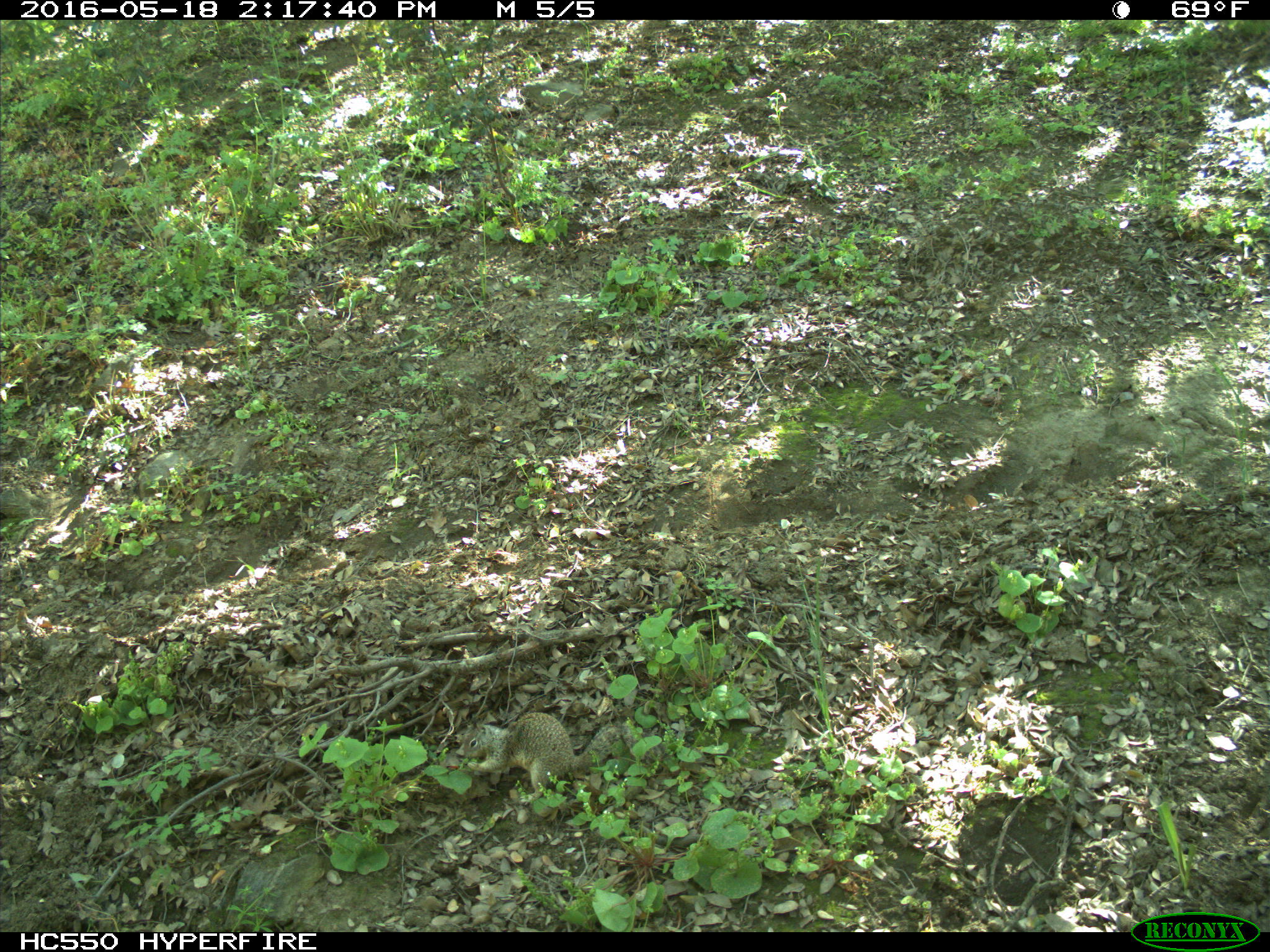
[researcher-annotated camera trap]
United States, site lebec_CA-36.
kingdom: Animalia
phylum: Chordata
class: Mammalia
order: Rodentia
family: Sciuridae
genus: Otospermophilus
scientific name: Otospermophilus beecheyi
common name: california ground squirrel